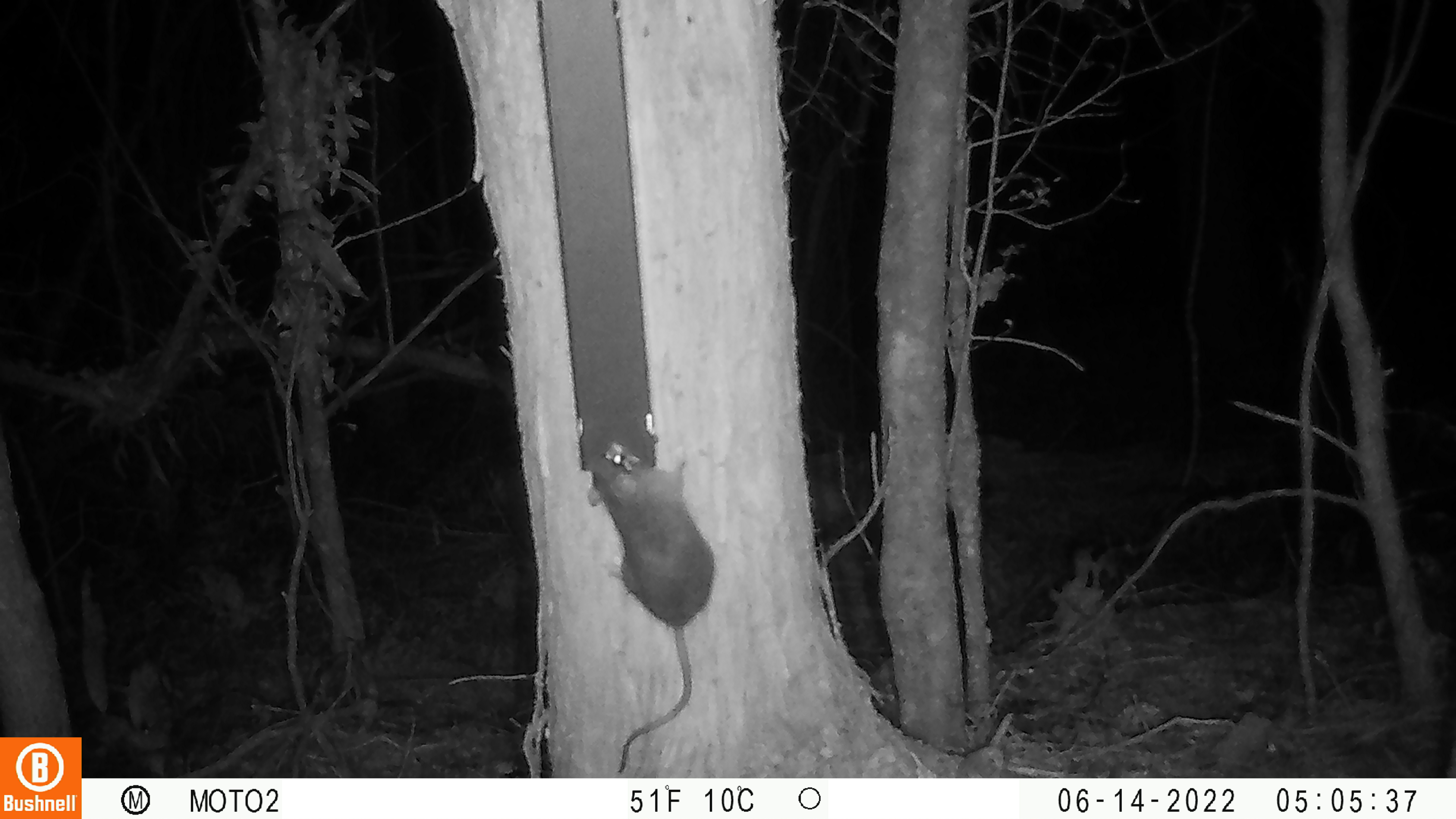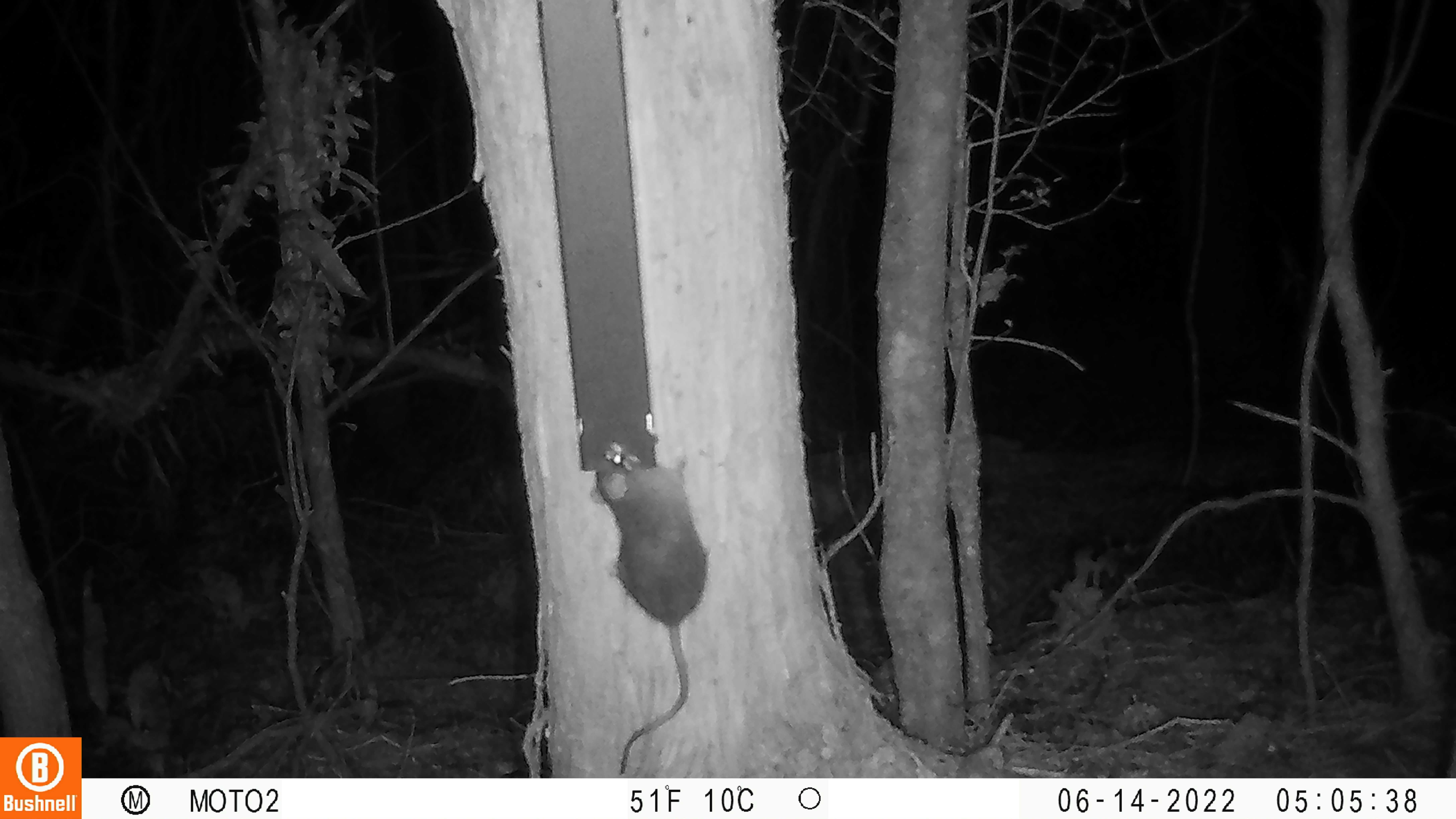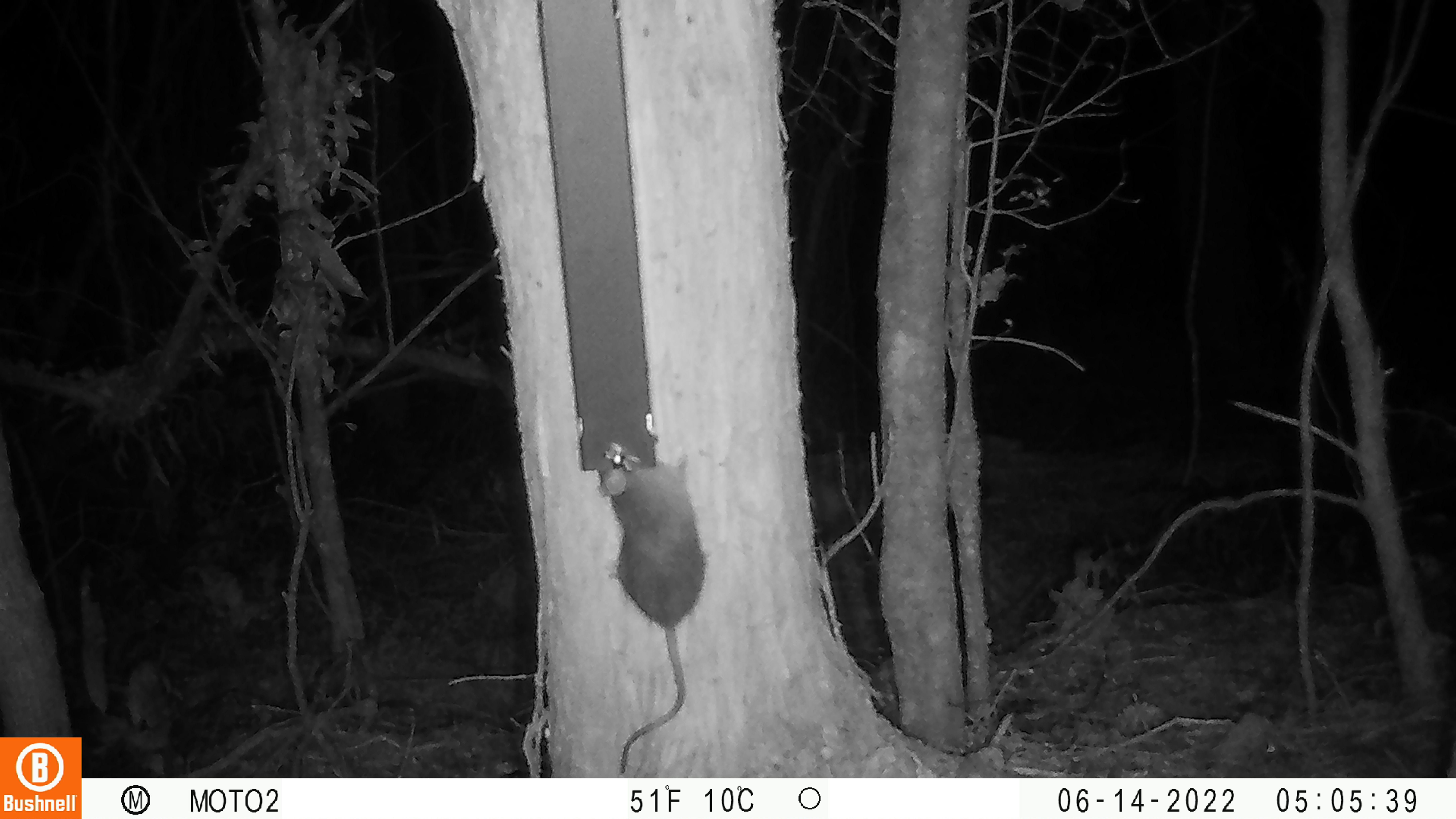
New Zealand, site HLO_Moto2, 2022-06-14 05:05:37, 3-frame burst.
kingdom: Animalia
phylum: Chordata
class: Mammalia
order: Rodentia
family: Muridae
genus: Rattus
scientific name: Rattus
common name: rat